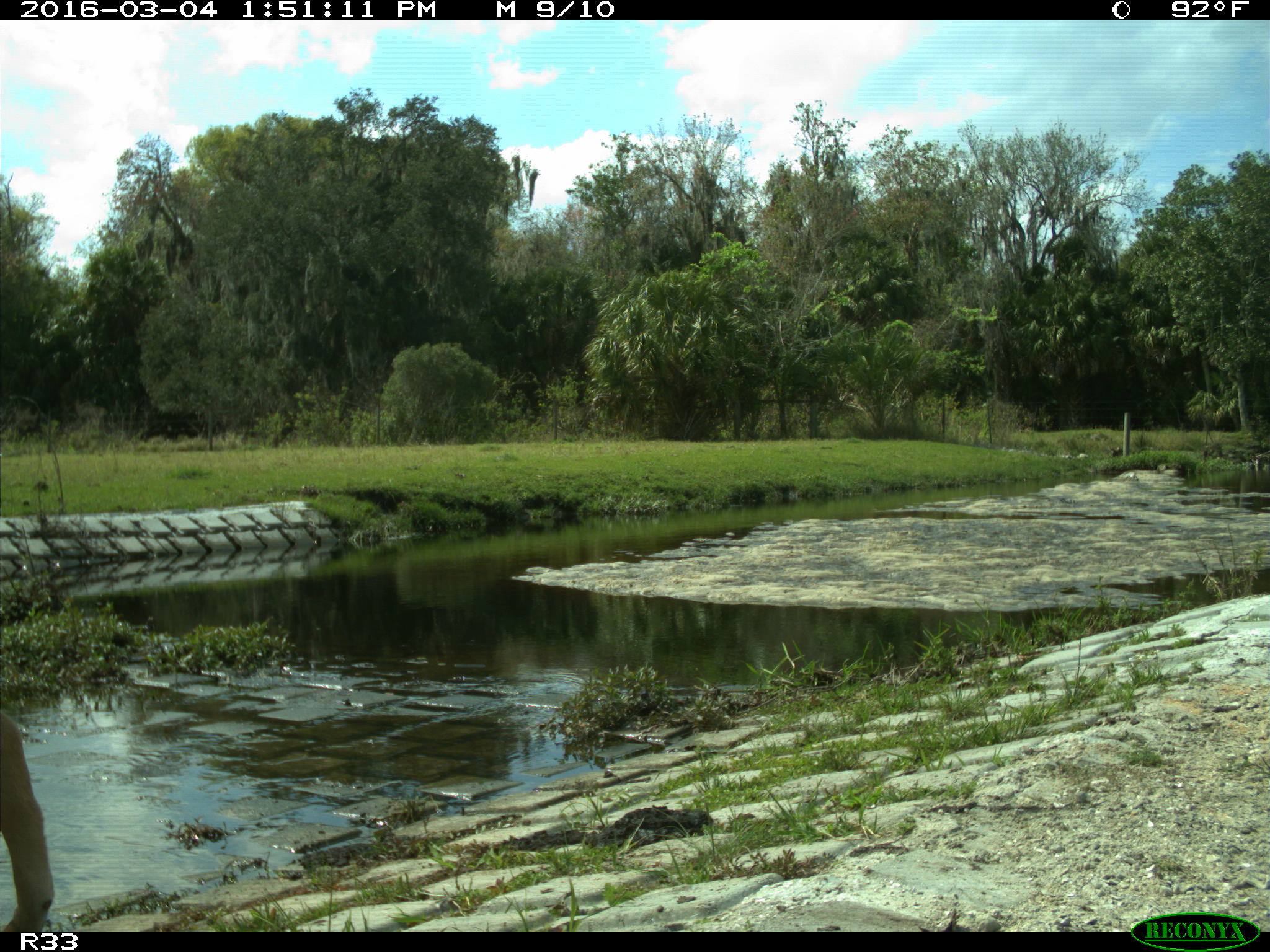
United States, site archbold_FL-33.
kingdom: Animalia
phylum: Chordata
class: Mammalia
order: Artiodactyla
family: Bovidae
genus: Bos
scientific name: Bos taurus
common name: domestic cow